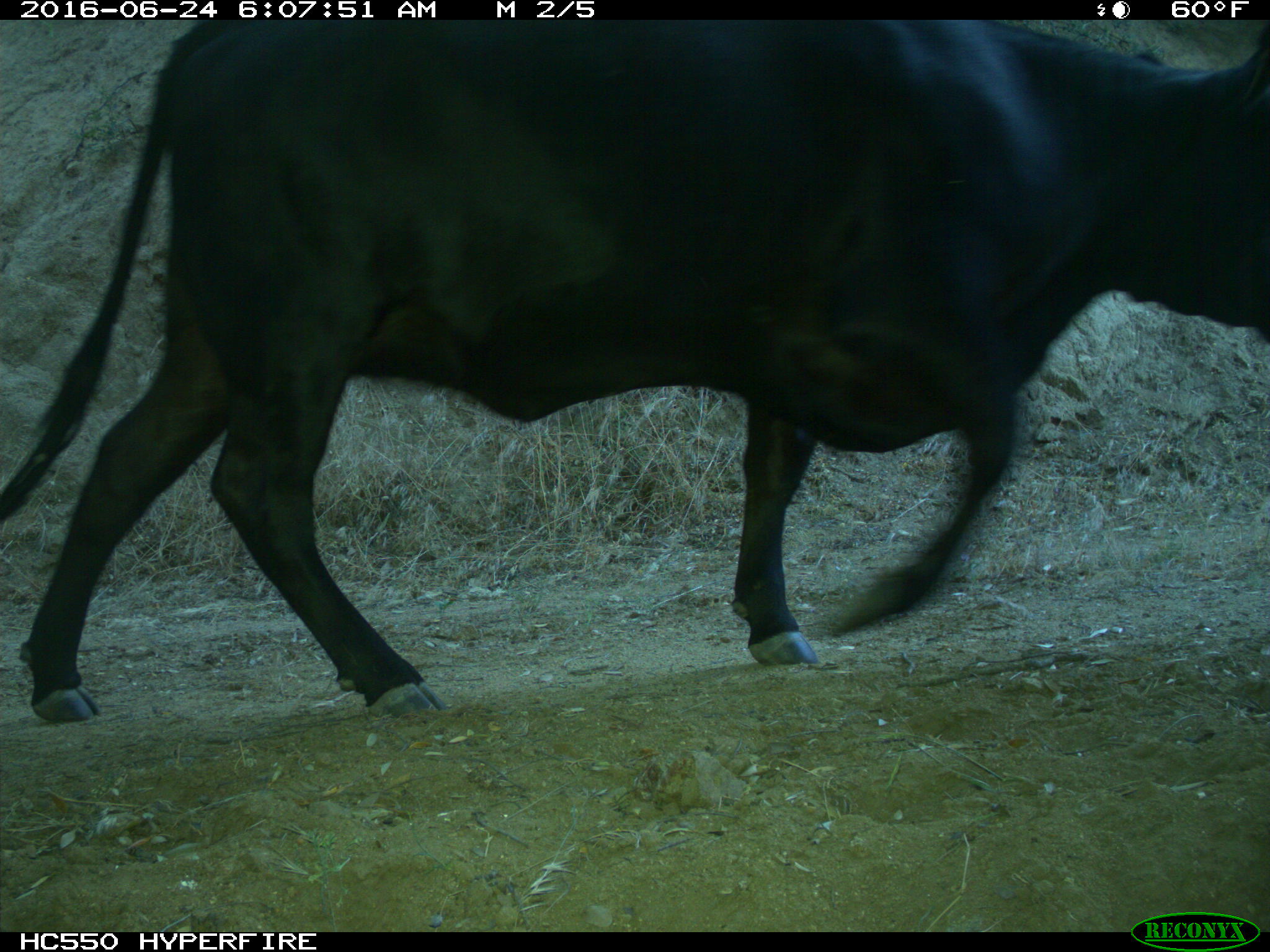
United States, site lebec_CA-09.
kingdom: Animalia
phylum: Chordata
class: Mammalia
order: Artiodactyla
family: Bovidae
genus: Bos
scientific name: Bos taurus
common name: domestic cow